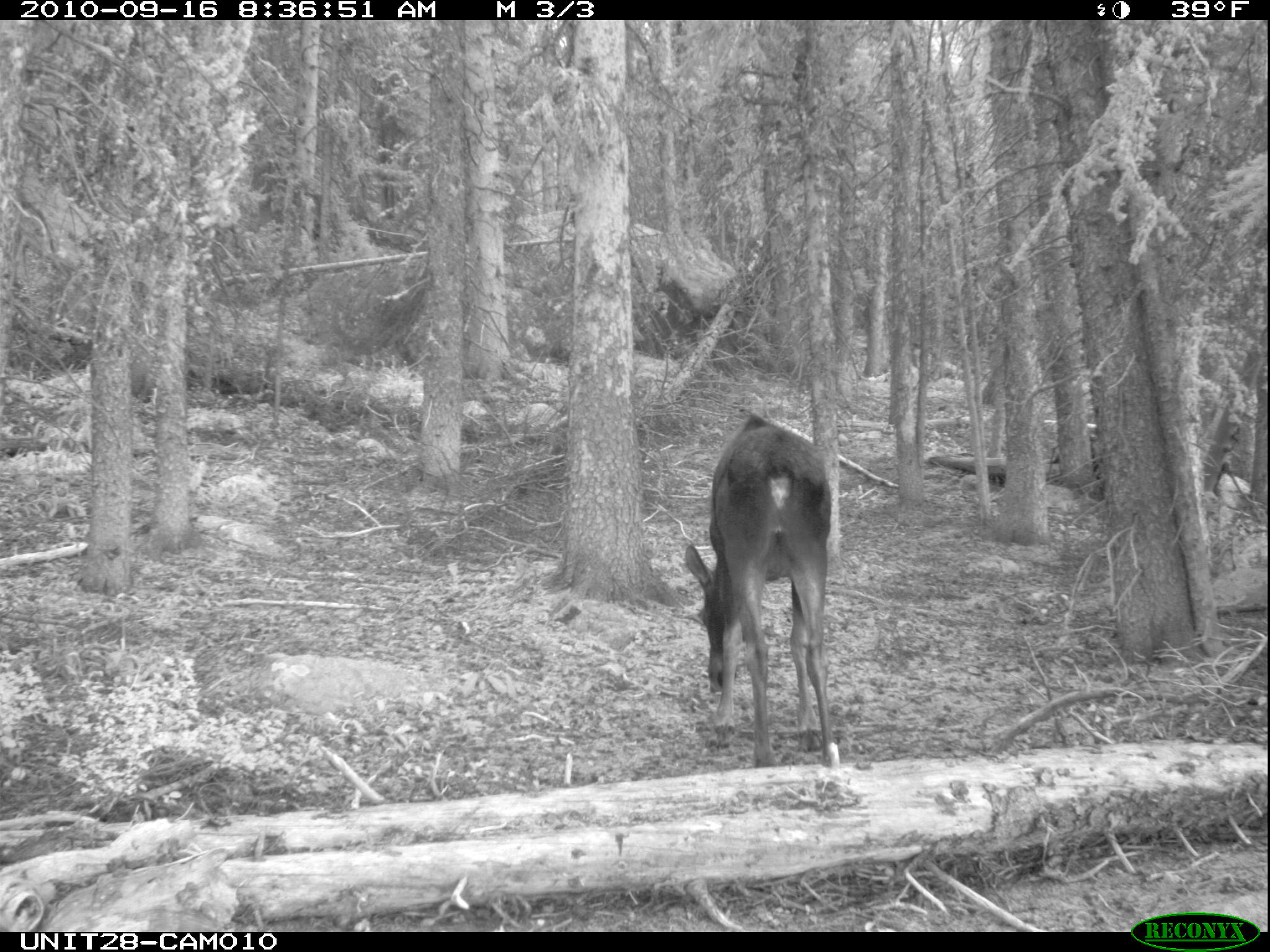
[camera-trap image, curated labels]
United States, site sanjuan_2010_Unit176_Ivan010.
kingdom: Animalia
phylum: Chordata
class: Mammalia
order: Artiodactyla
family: Cervidae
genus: Alces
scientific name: Alces alces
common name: moose